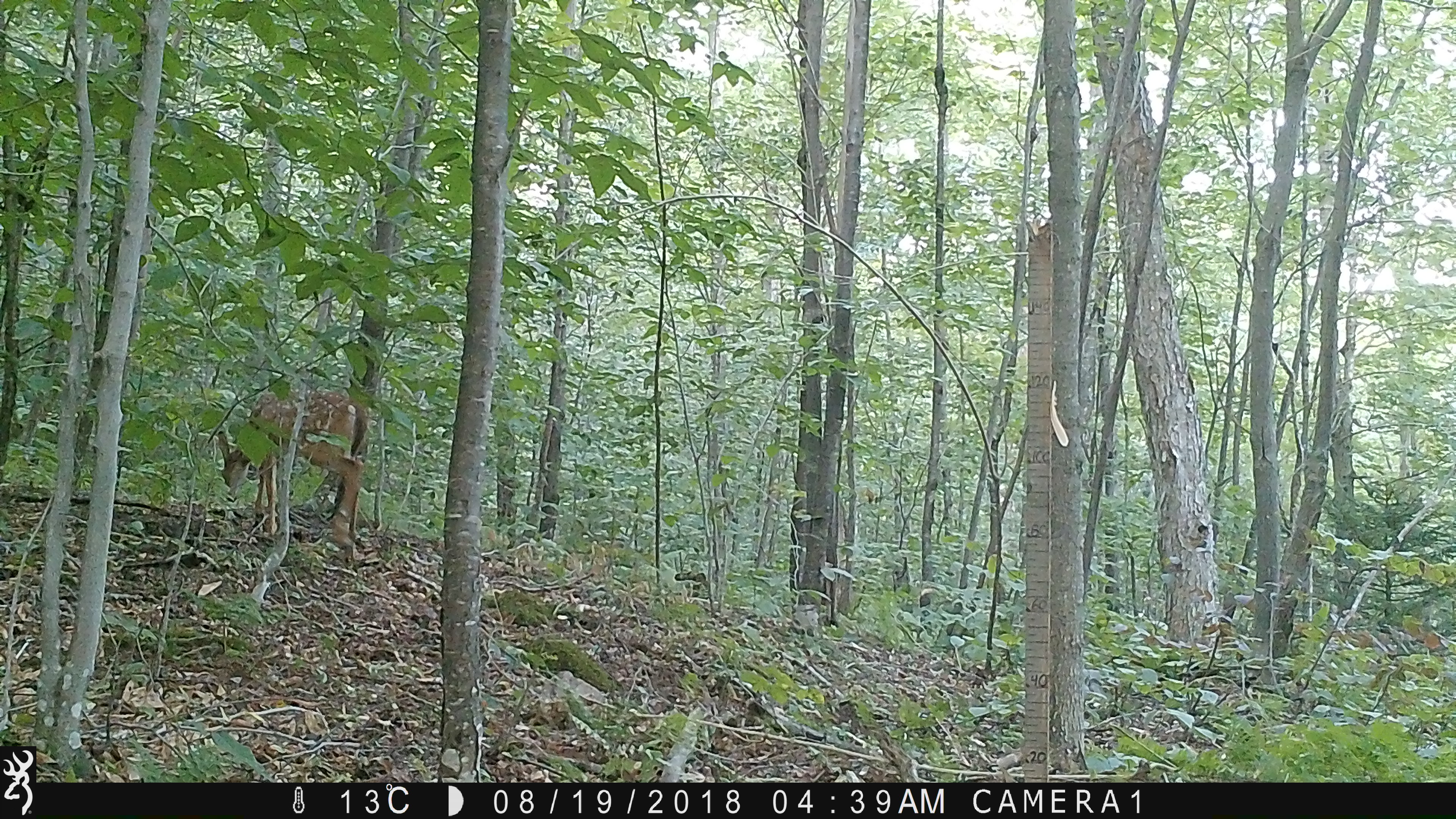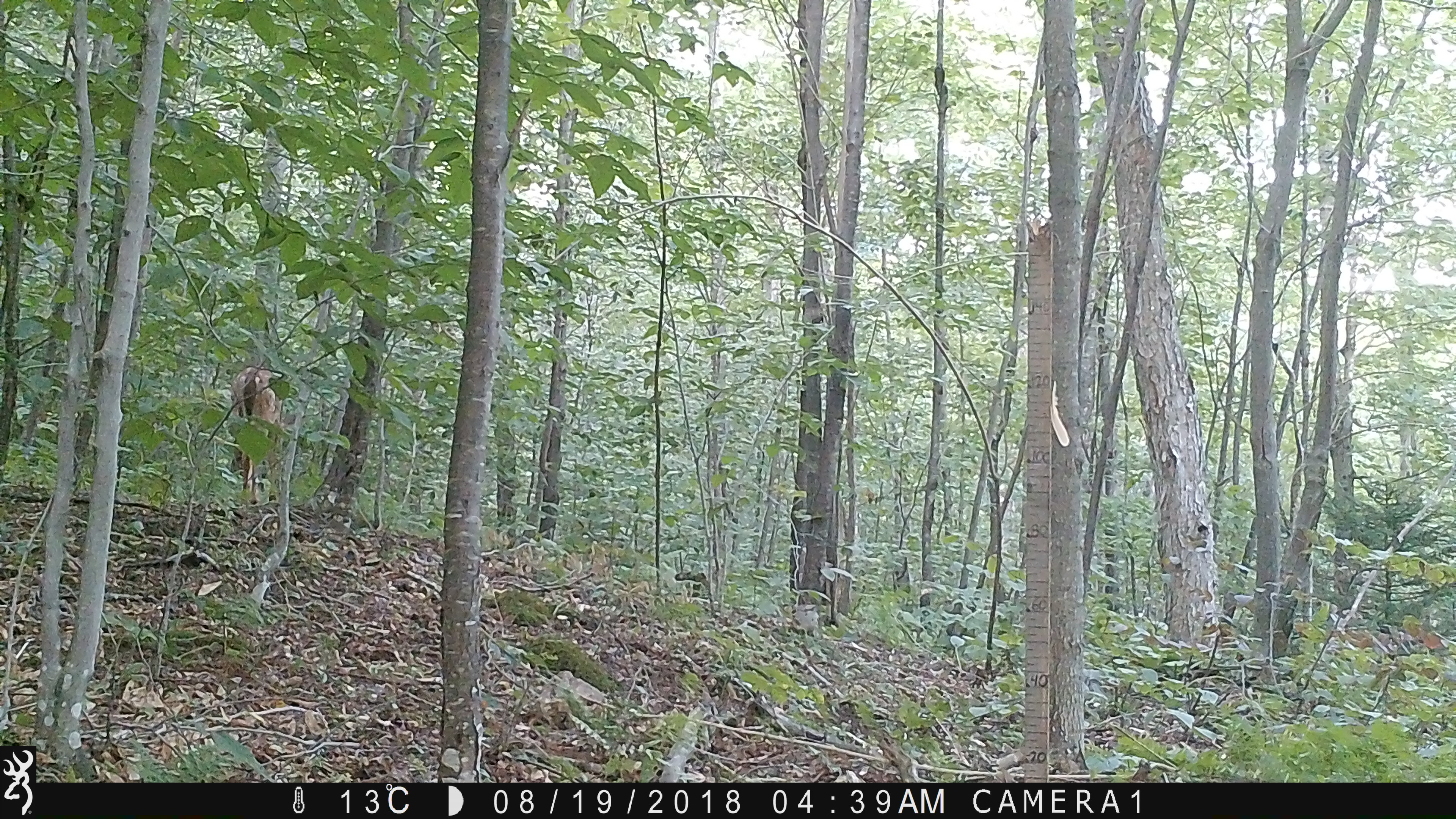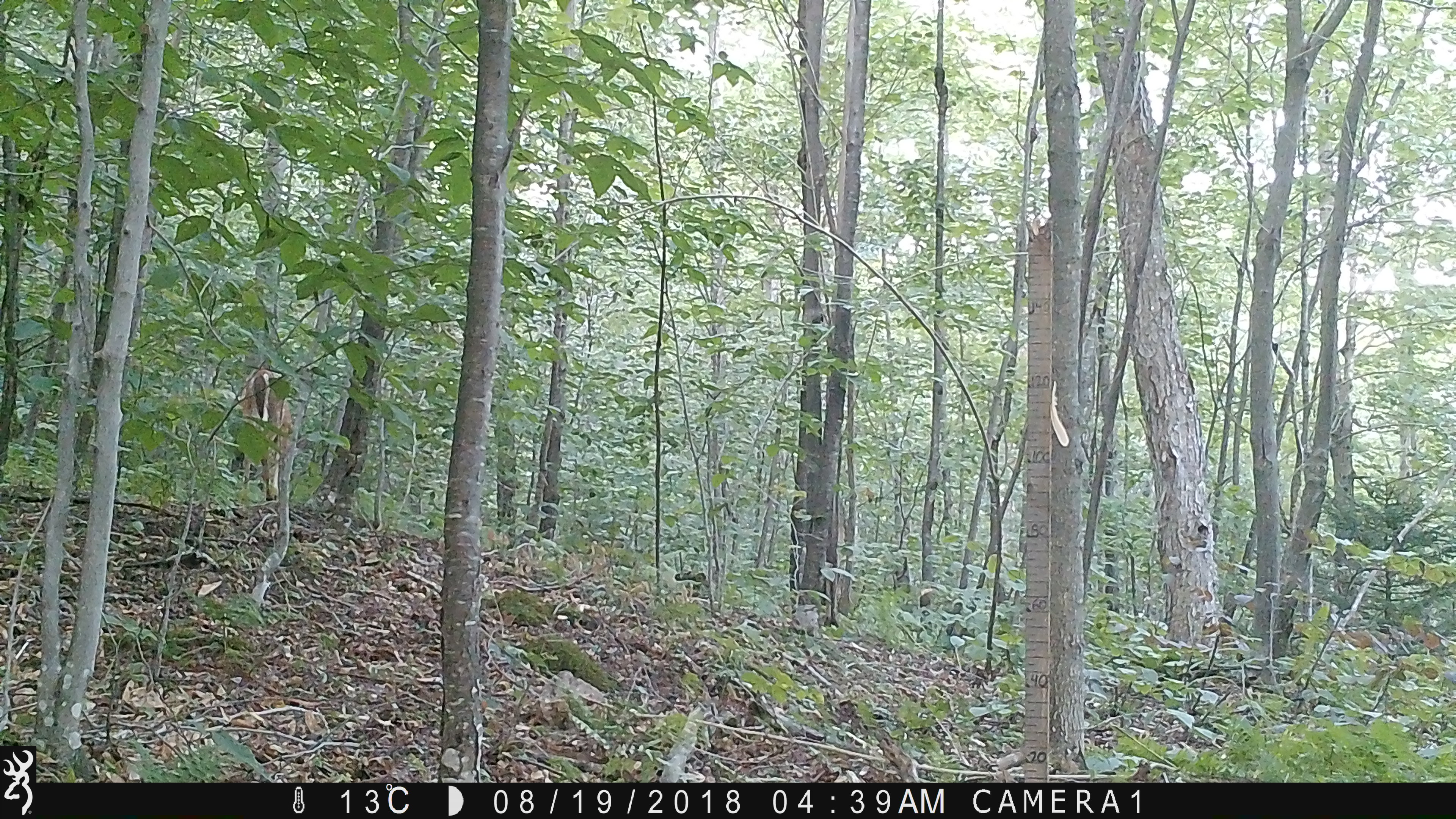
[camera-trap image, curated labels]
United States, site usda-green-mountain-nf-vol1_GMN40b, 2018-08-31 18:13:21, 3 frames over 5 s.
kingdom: Animalia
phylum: Chordata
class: Mammalia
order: Artiodactyla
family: Cervidae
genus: Odocoileus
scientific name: Odocoileus virginianus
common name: white-tailed deer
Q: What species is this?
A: White-tailed deer (Odocoileus virginianus).